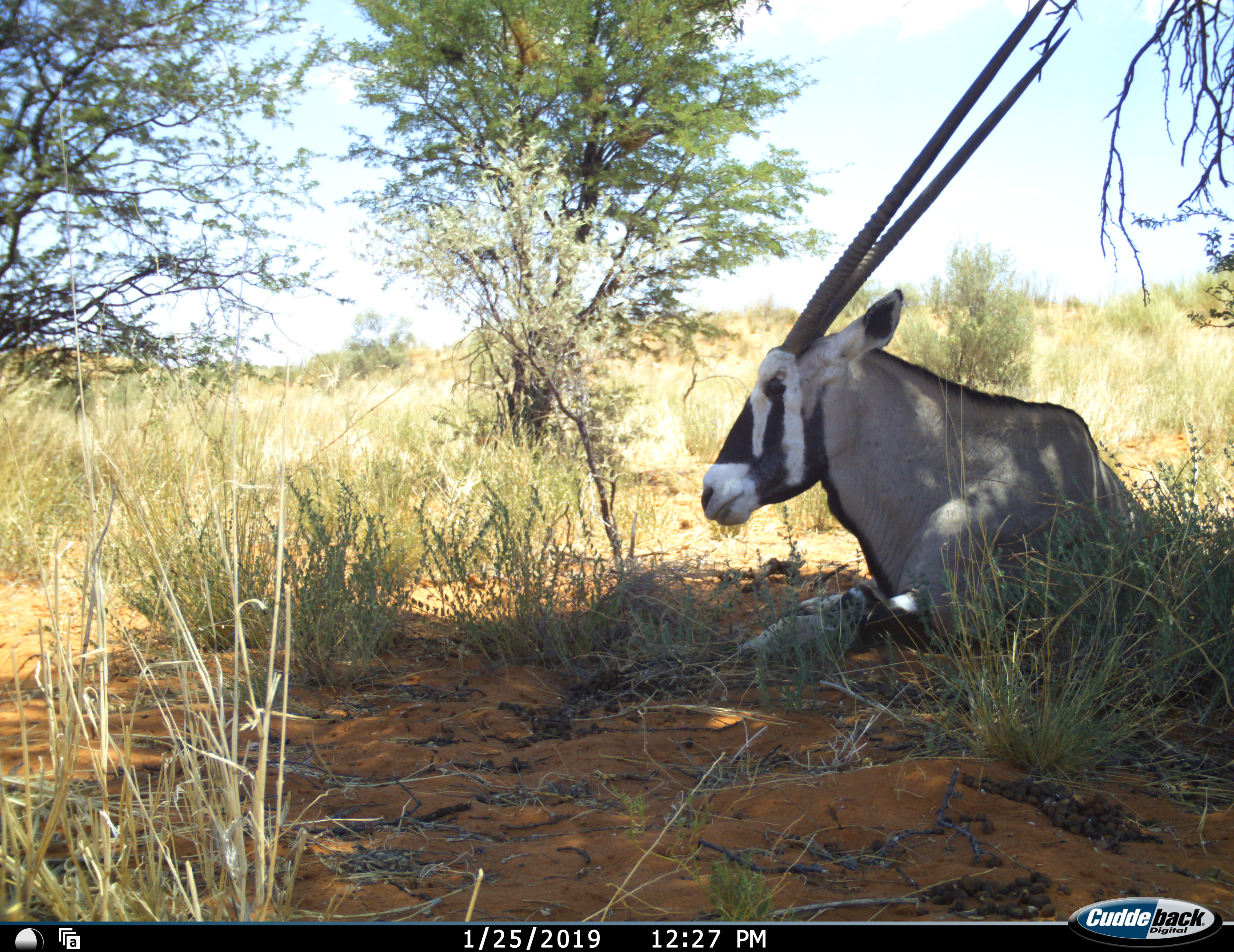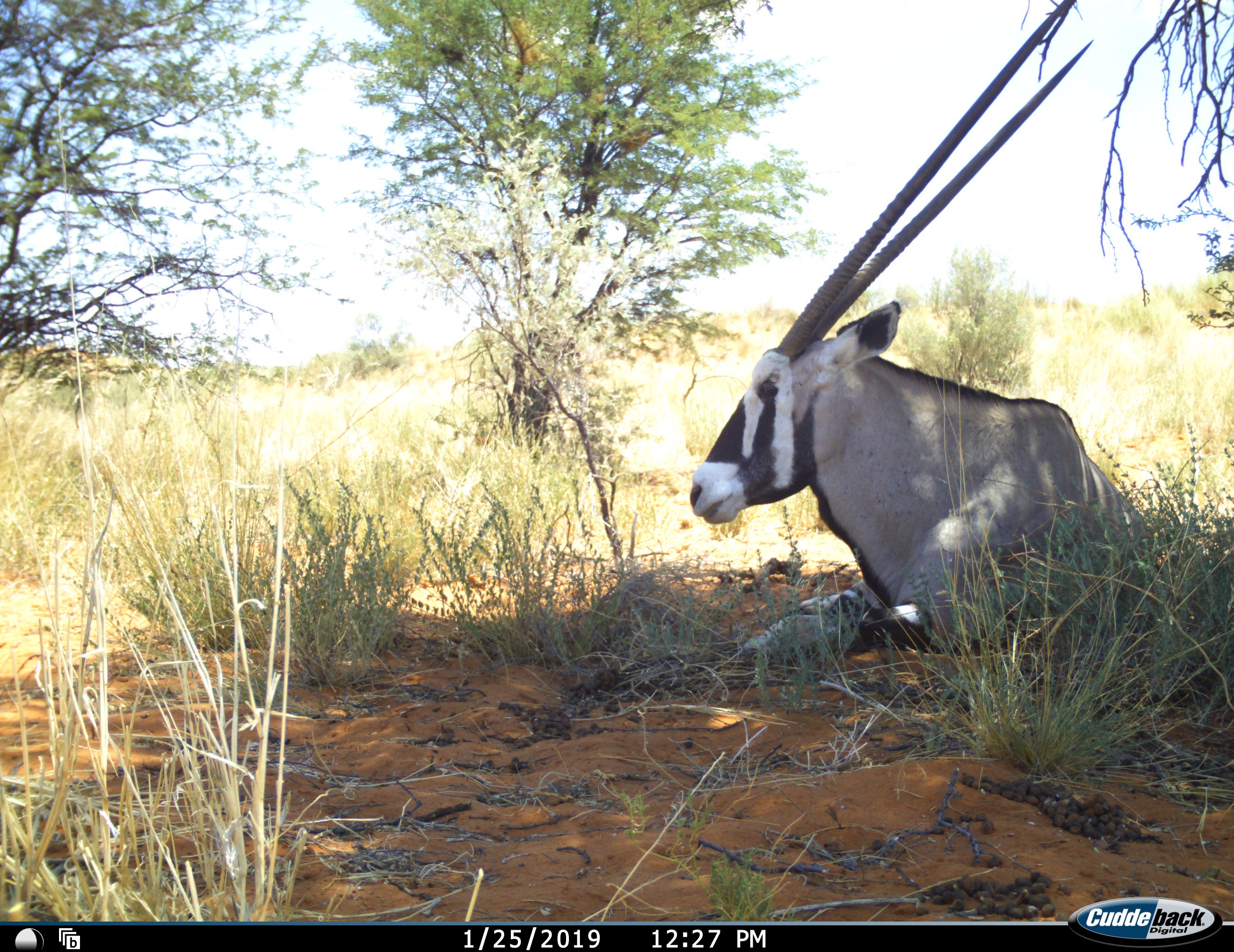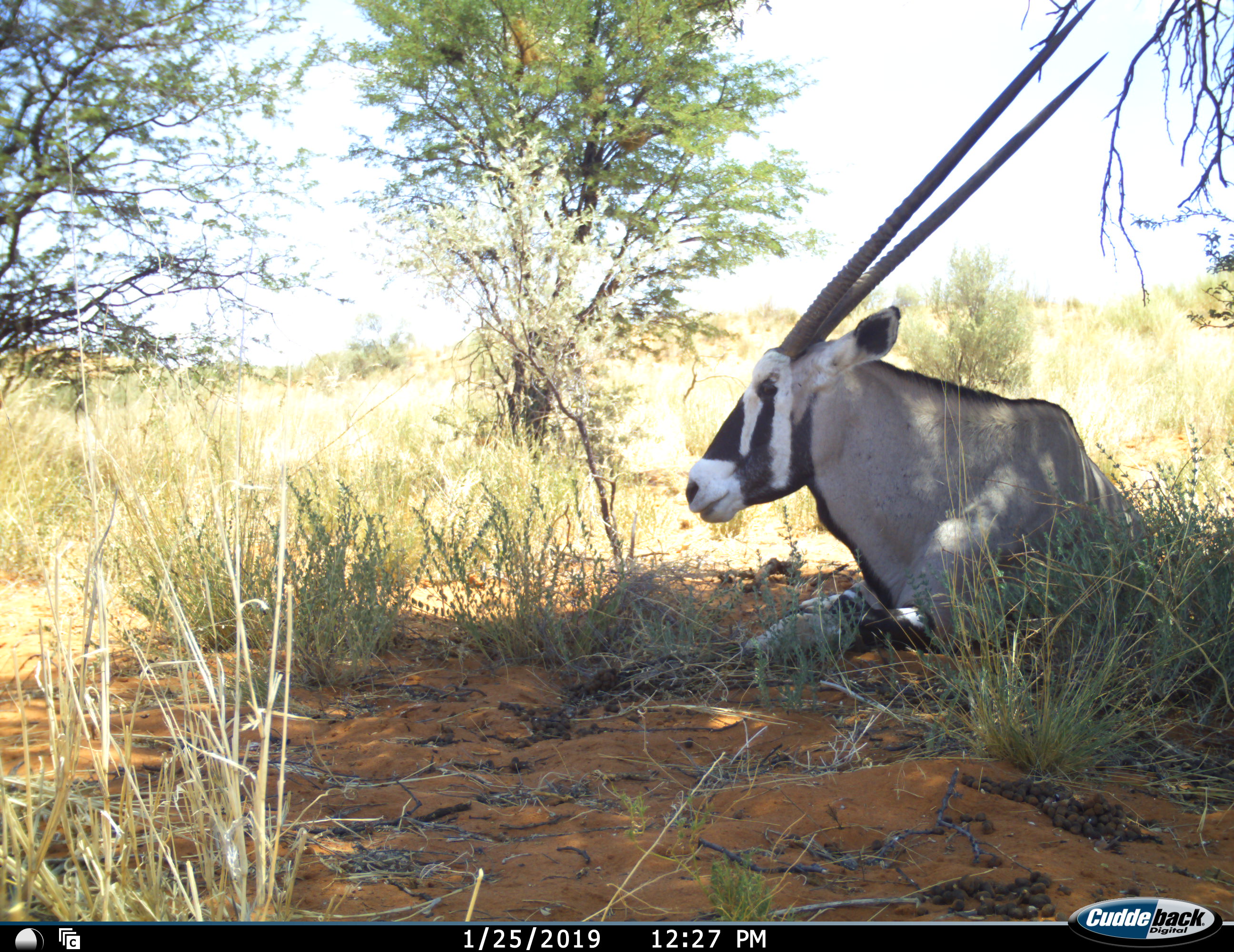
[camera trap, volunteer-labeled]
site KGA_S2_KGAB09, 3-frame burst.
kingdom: Animalia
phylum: Chordata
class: Mammalia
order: Artiodactyla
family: Bovidae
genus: Oryx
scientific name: Oryx gazella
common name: gemsbok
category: oryx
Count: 1.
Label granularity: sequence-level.